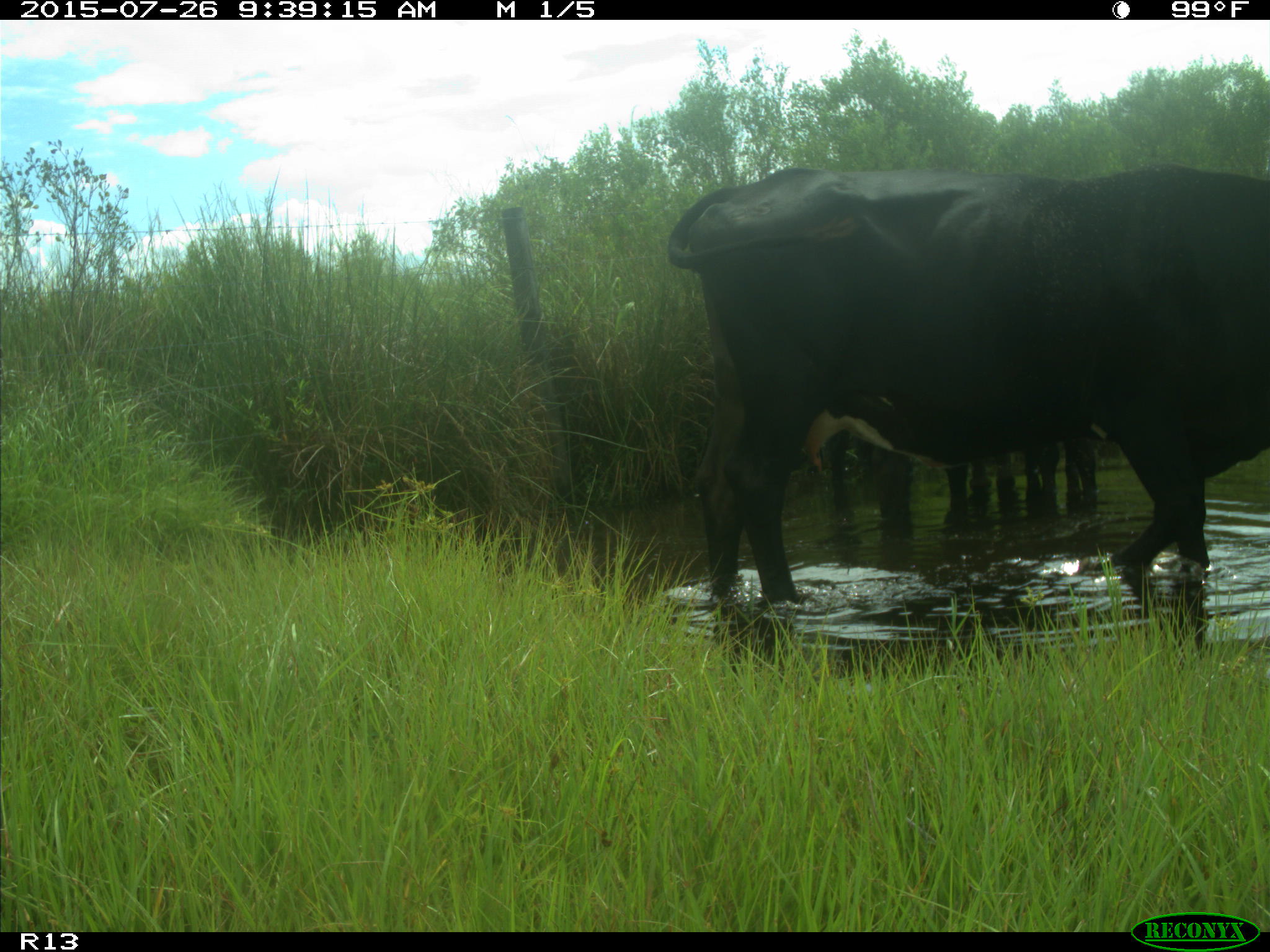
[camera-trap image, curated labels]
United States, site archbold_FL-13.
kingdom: Animalia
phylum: Chordata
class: Mammalia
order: Artiodactyla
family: Bovidae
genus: Bos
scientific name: Bos taurus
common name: domestic cow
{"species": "Bos taurus (domestic cow)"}